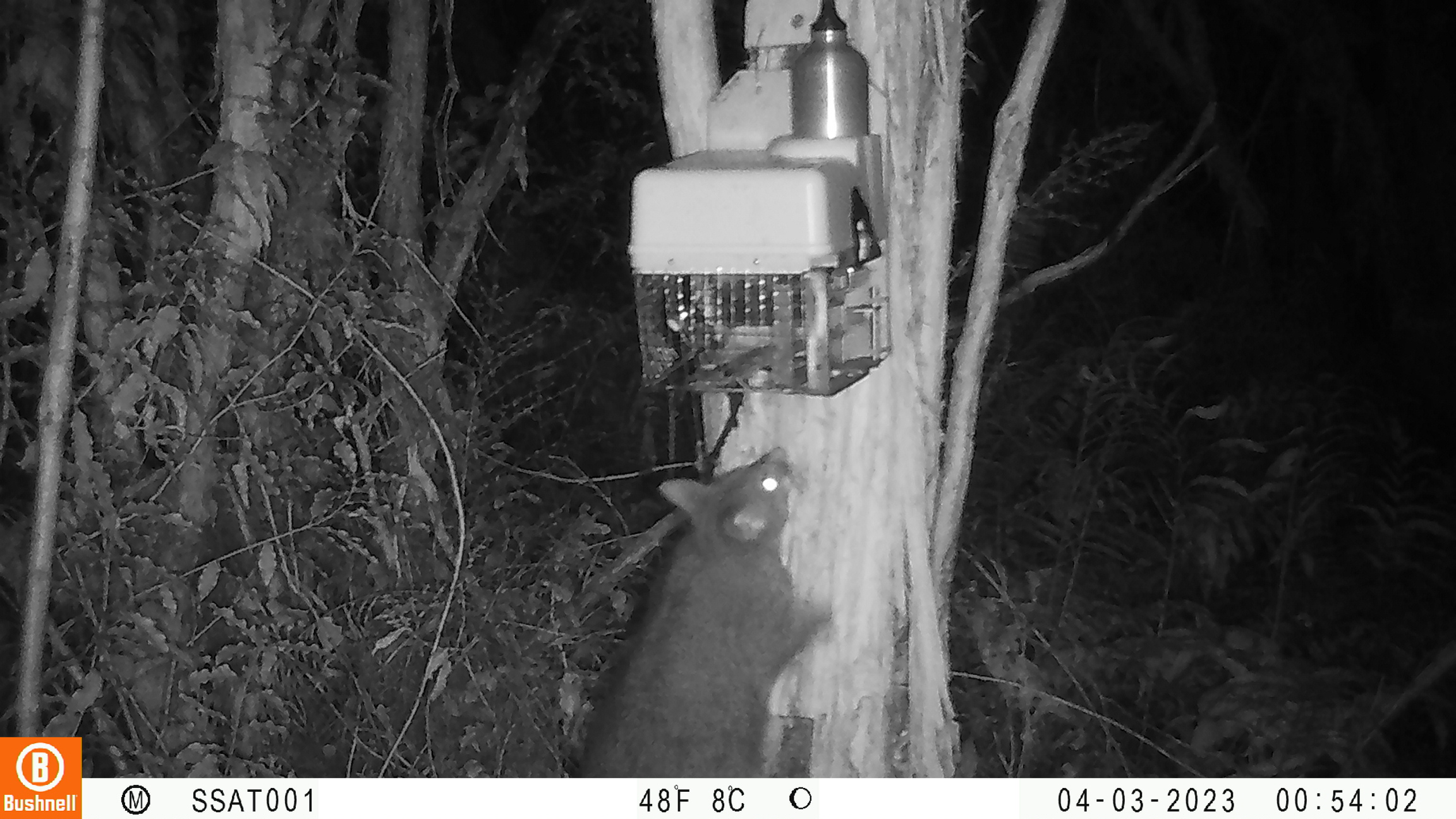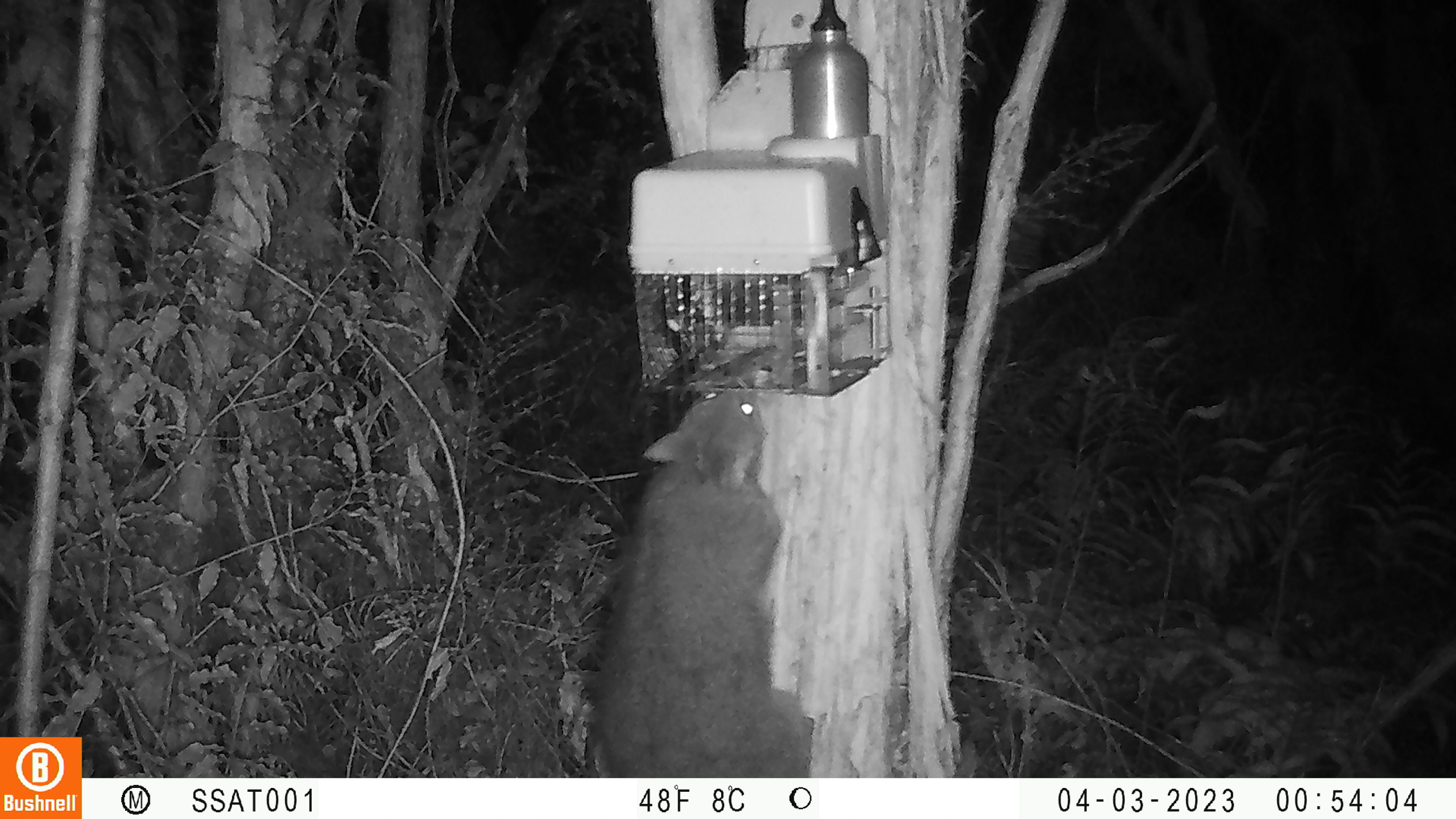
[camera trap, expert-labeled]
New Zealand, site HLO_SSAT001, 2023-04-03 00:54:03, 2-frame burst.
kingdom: Animalia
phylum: Chordata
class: Mammalia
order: Diprotodontia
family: Phalangeridae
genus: Trichosurus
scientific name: Trichosurus vulpecula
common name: common brushtail possum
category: possum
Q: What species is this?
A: Possum (common brushtail possum) (Trichosurus vulpecula).